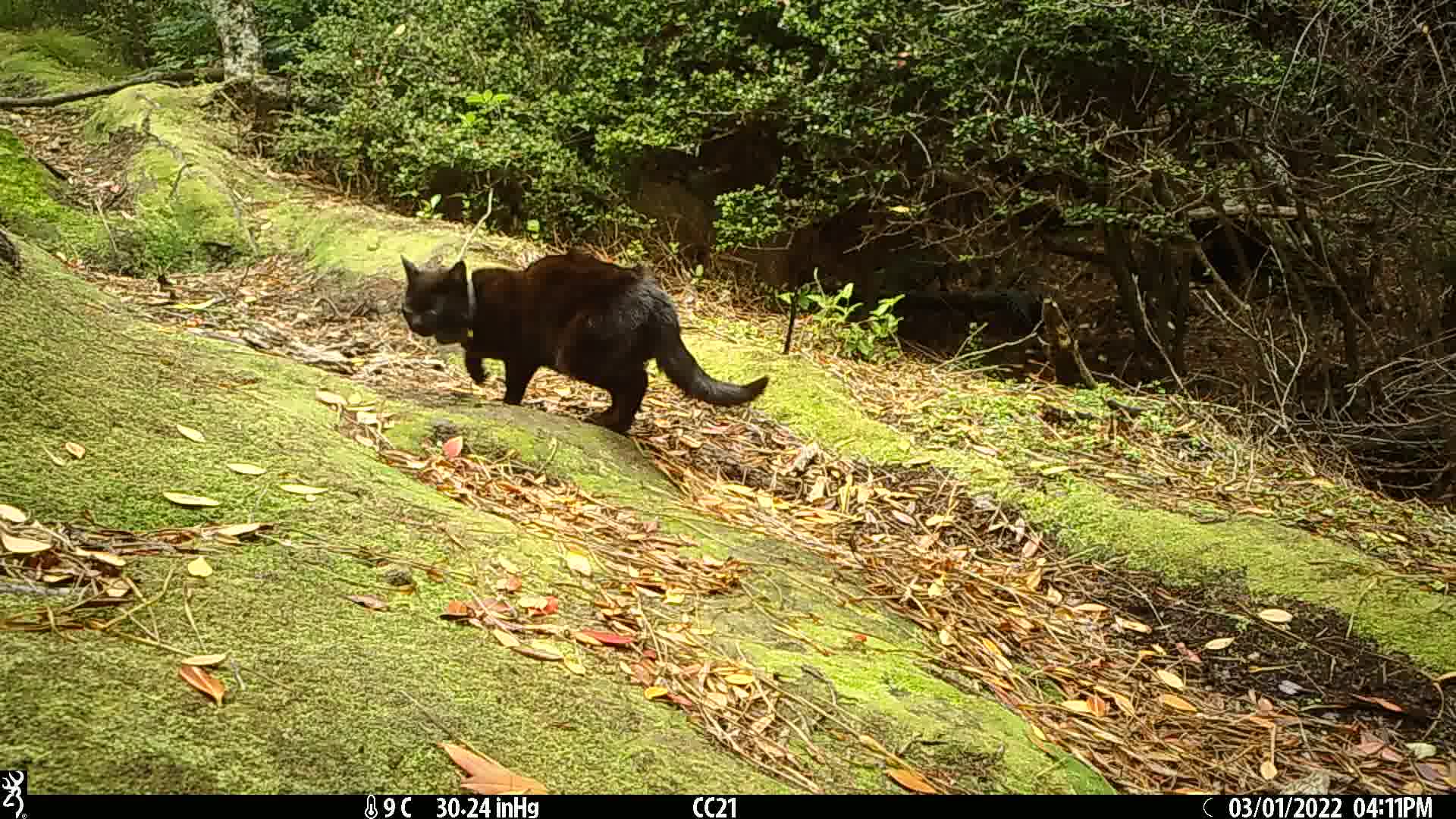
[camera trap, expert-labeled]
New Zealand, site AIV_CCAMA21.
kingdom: Animalia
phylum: Chordata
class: Mammalia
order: Carnivora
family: Felidae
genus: Felis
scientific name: Felis catus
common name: domestic cat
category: cat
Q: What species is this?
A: Cat (domestic cat) (Felis catus).